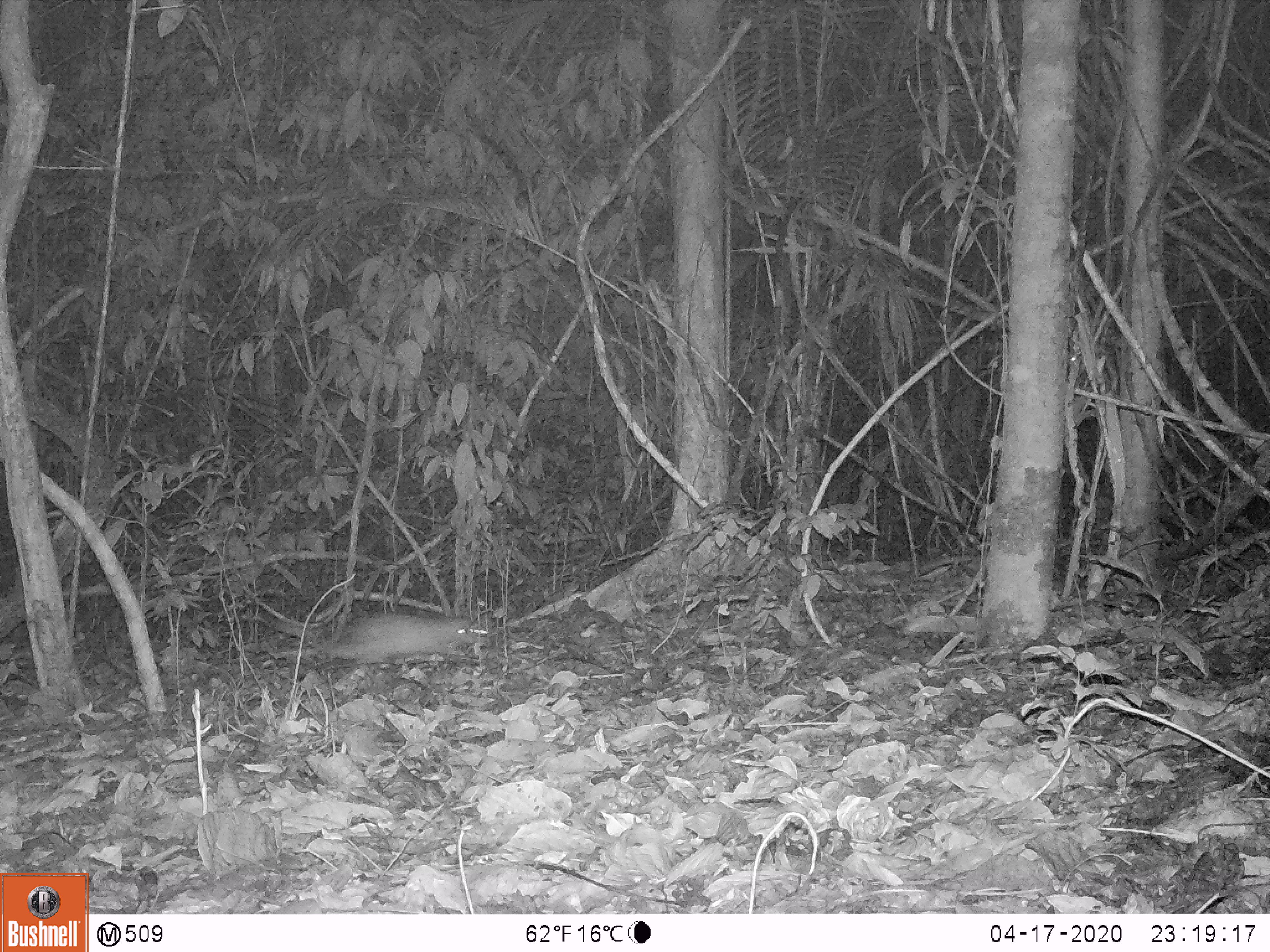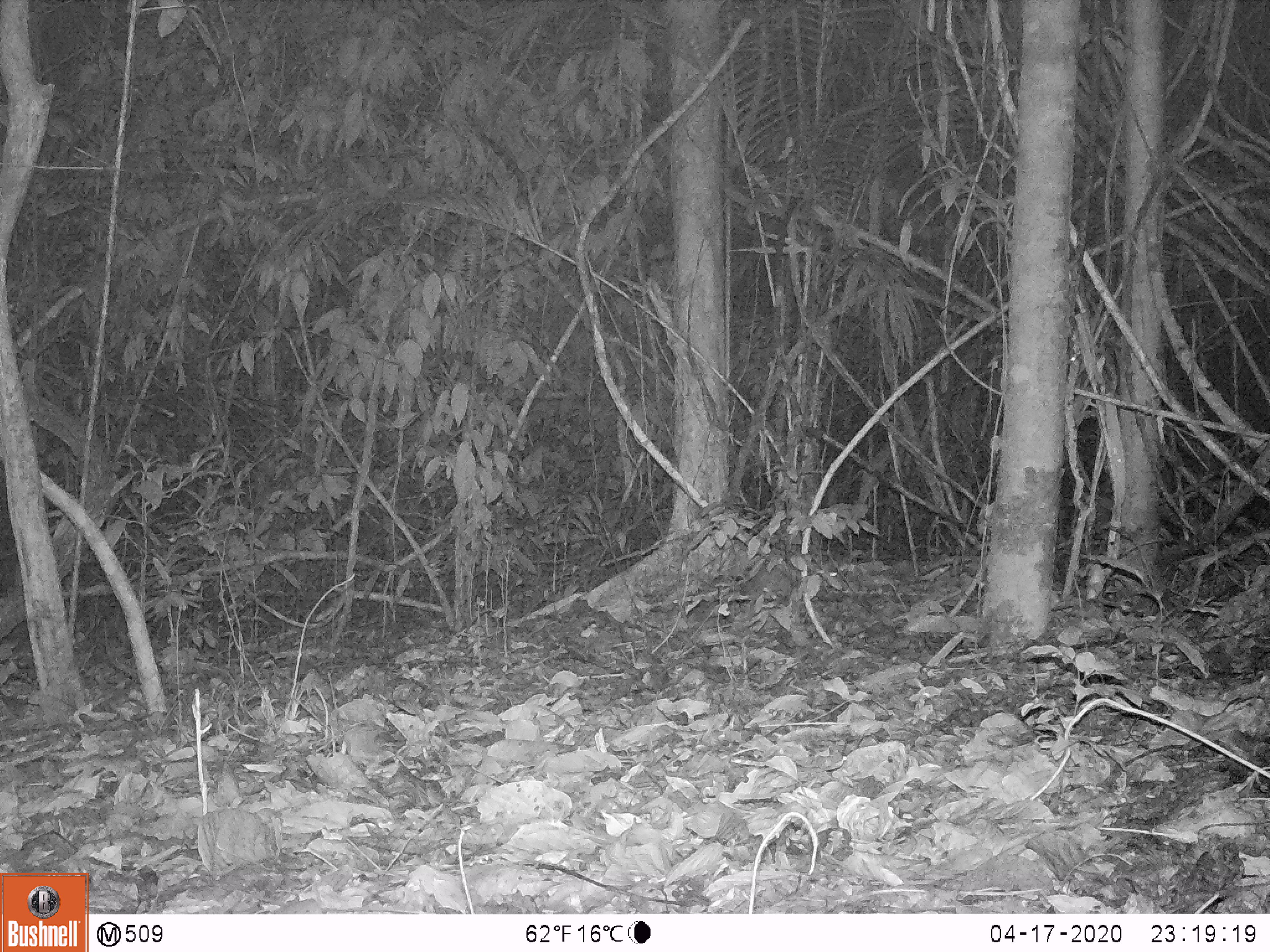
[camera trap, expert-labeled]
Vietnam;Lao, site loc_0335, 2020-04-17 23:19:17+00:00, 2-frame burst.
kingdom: Animalia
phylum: Chordata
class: Mammalia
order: Rodentia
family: Hystricidae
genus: Atherurus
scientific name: Atherurus macrourus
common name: asiatic brush-tailed porcupine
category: asiatic brush tailed porcupine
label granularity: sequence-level